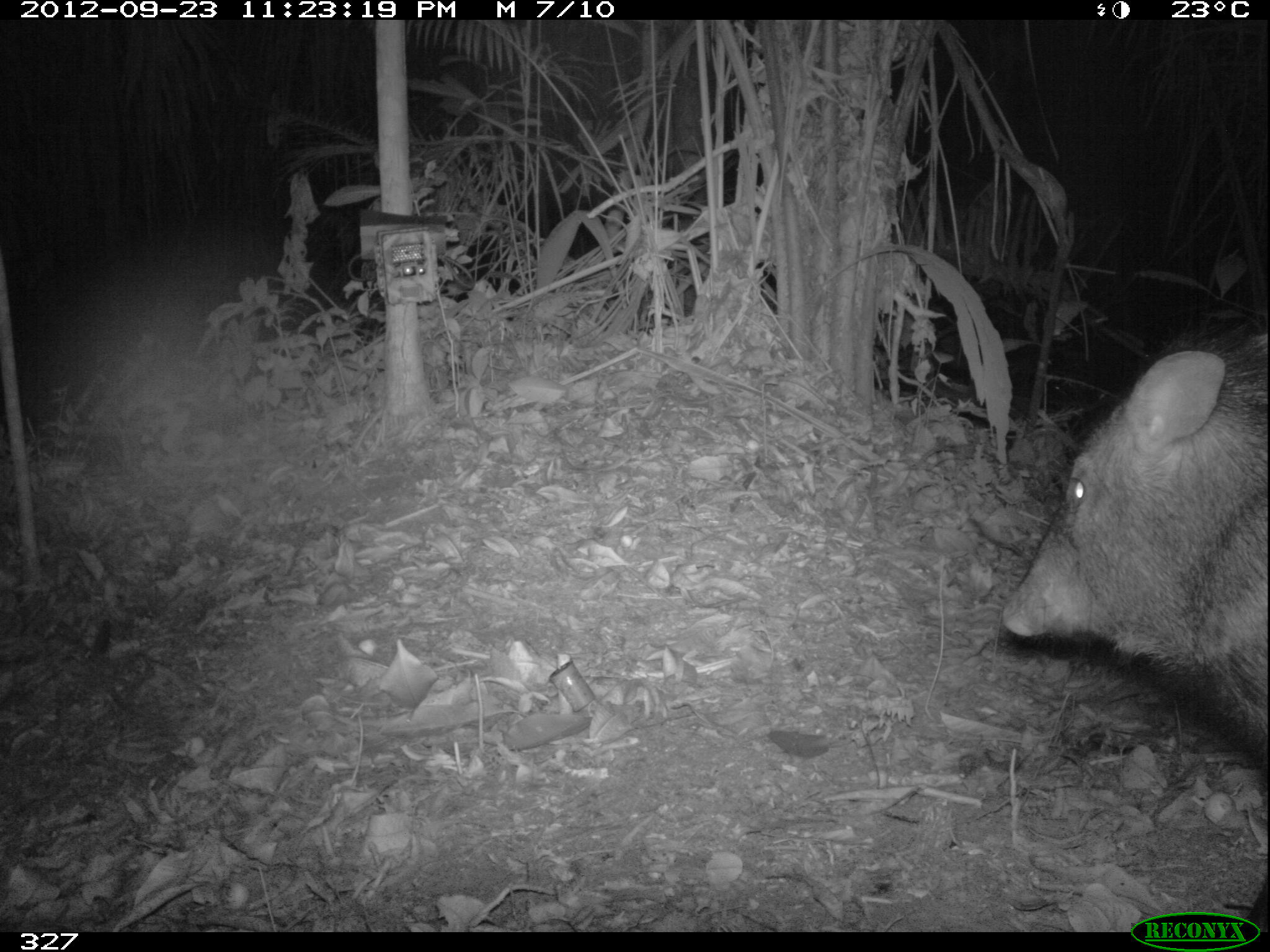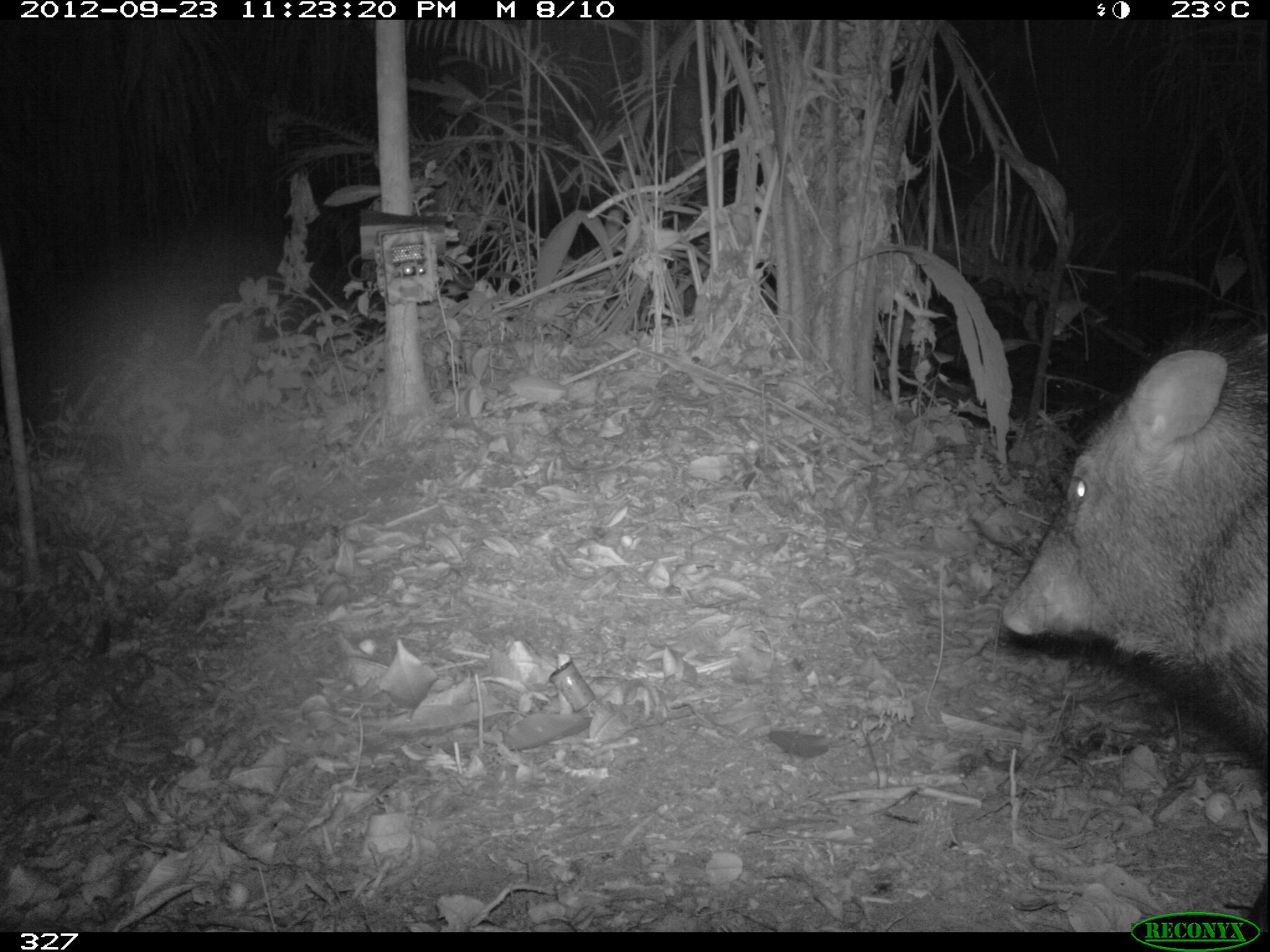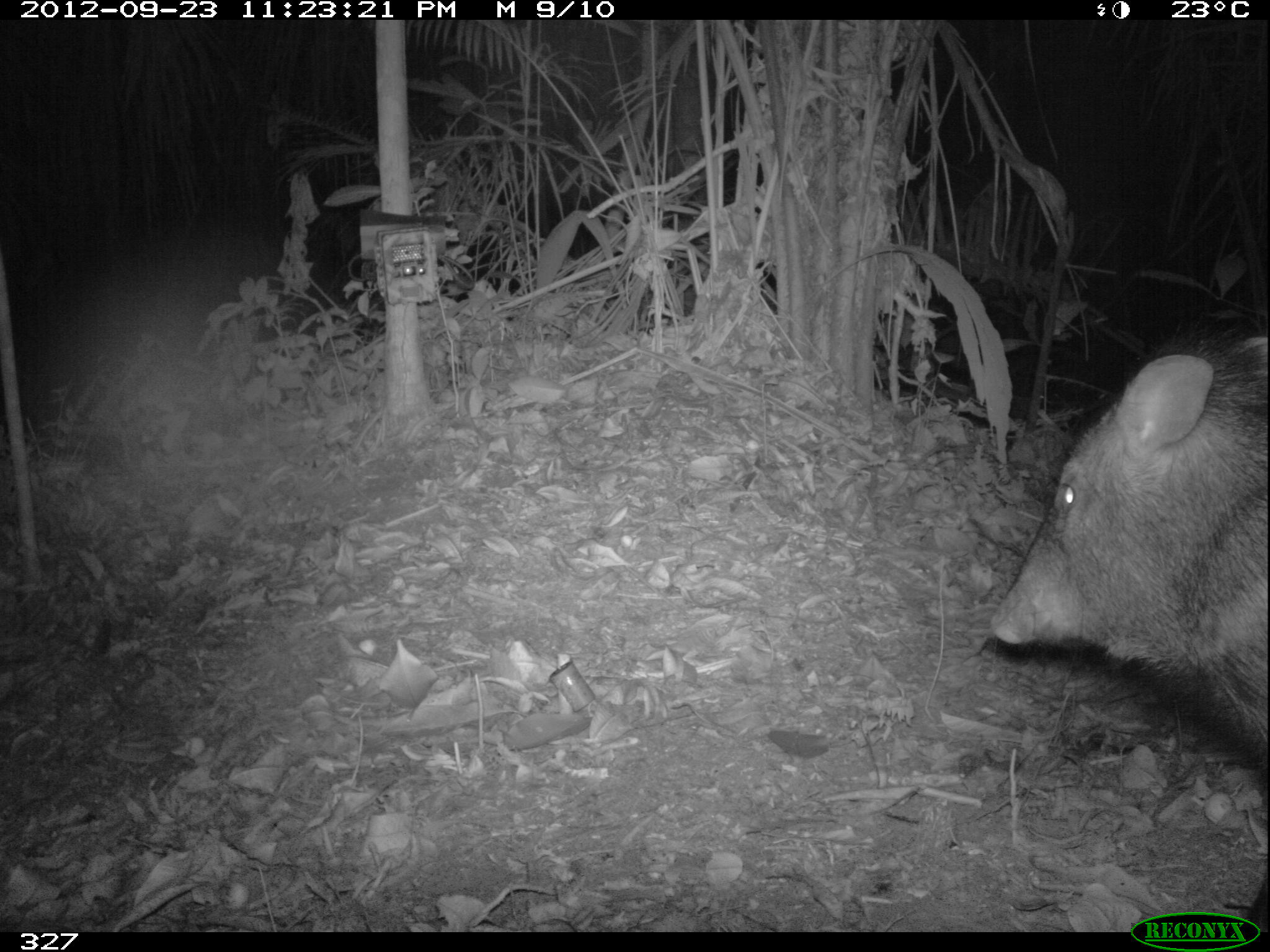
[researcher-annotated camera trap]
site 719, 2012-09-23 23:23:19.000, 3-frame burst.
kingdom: Animalia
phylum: Chordata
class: Mammalia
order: Artiodactyla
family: Tayassuidae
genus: Pecari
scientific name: Pecari tajacu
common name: collared peccary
Pecari tajacu (collared peccary).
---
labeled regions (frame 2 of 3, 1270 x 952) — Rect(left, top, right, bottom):
pecari tajacu: Rect(1002, 317, 1268, 932)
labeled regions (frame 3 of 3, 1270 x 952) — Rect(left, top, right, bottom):
pecari tajacu: Rect(988, 324, 1266, 932)